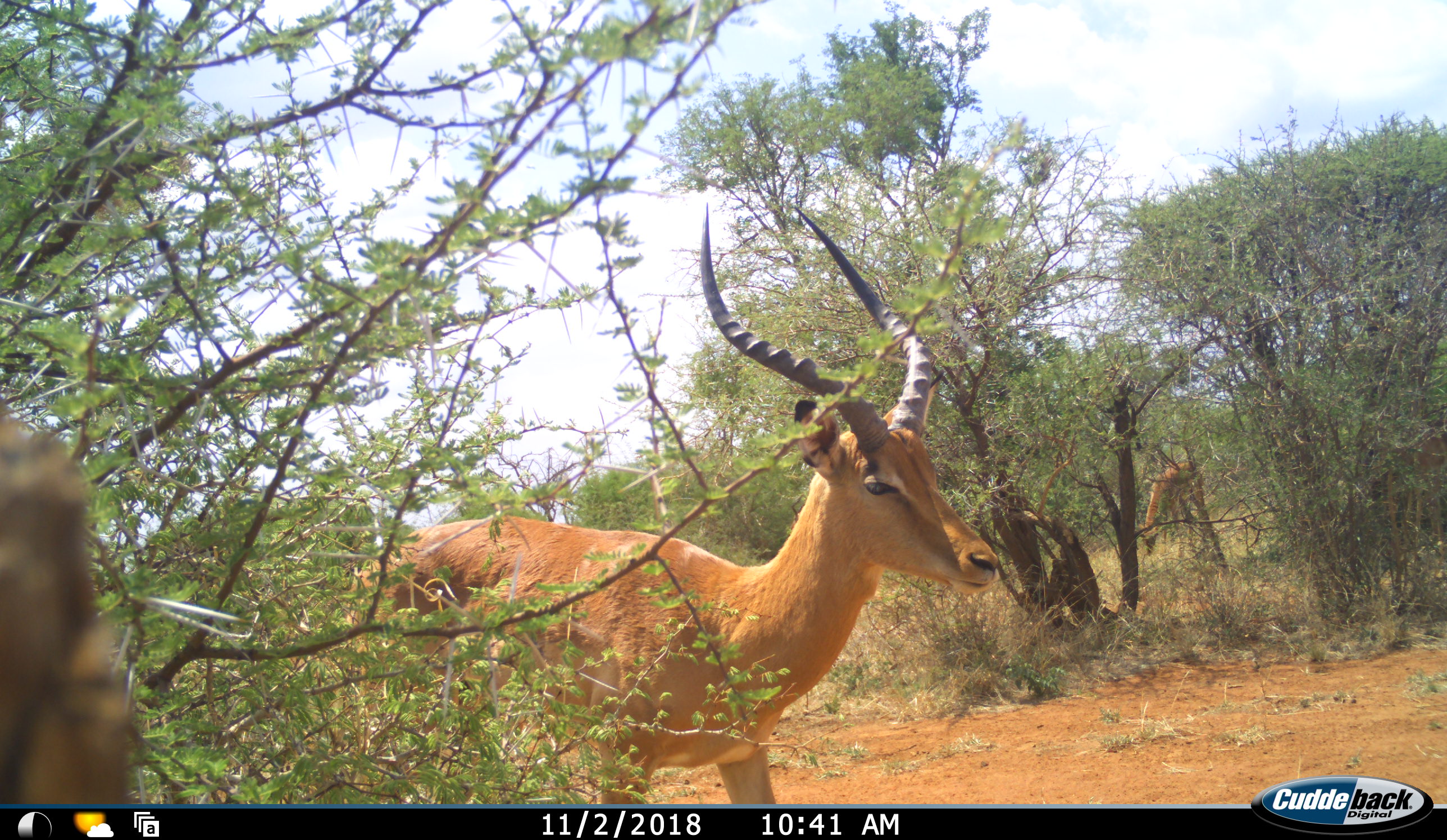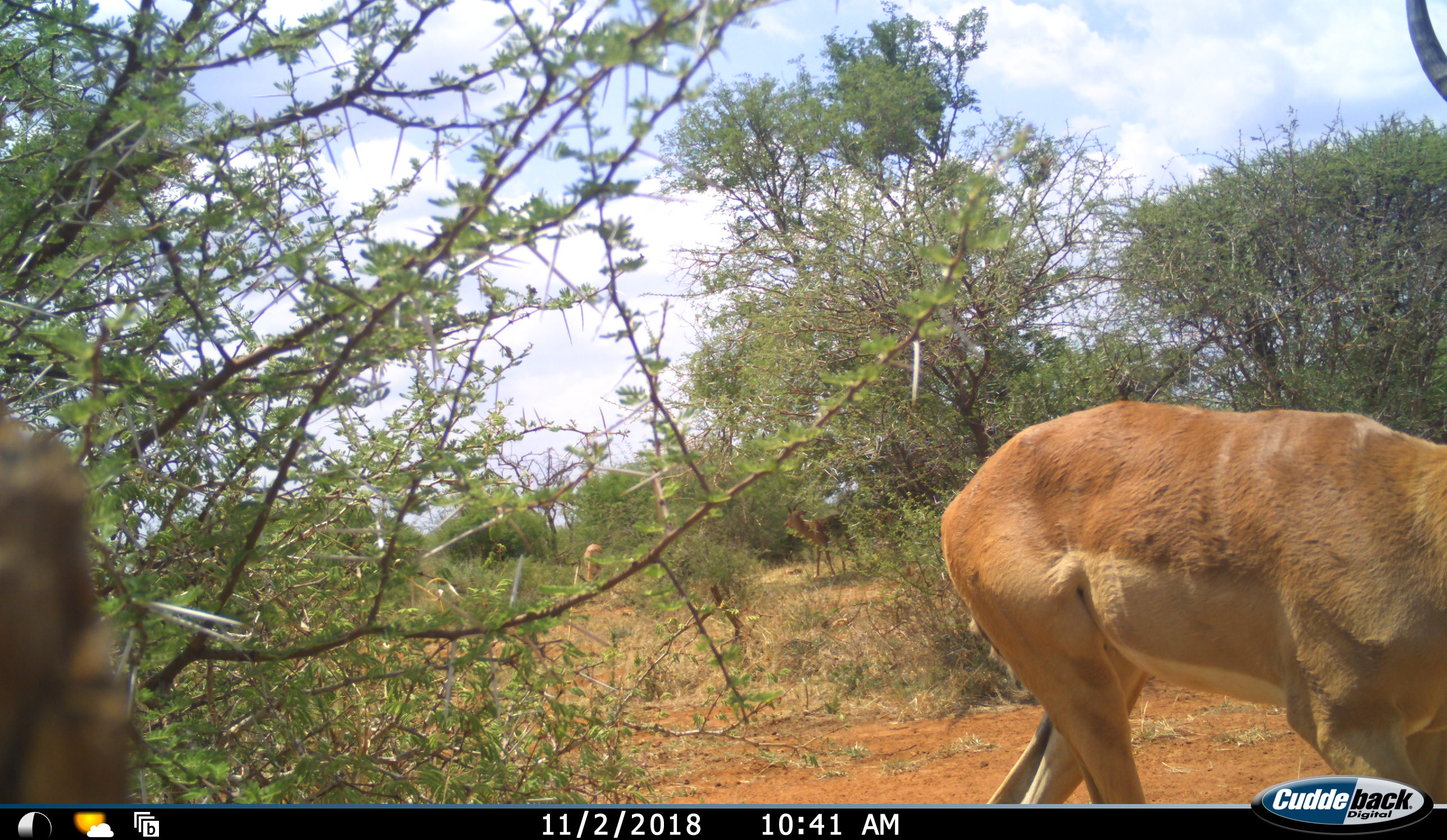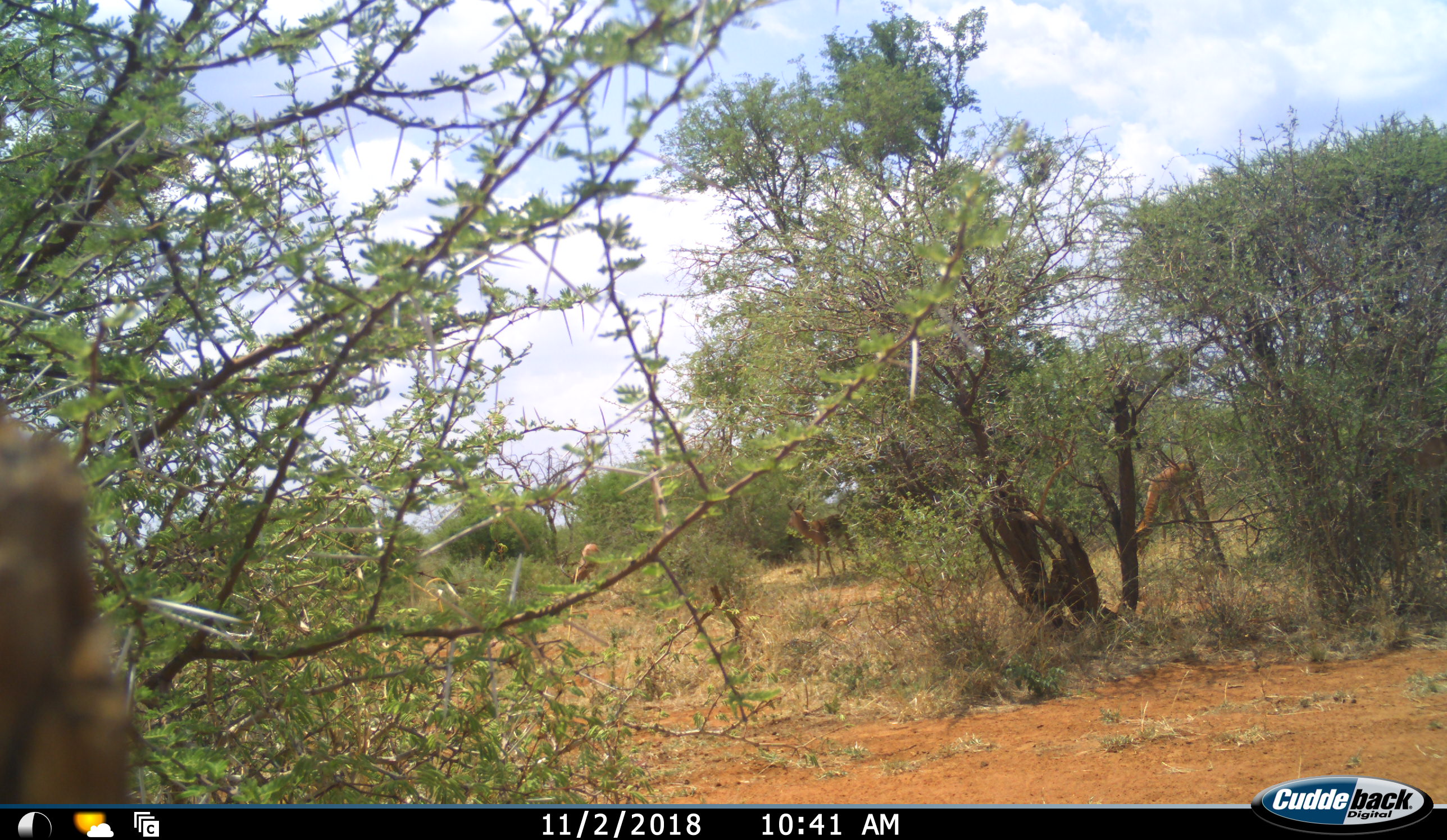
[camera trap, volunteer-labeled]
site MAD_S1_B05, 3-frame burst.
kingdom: Animalia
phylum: Chordata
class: Mammalia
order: Artiodactyla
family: Bovidae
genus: Aepyceros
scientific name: Aepyceros melampus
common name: impala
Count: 4.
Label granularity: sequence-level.